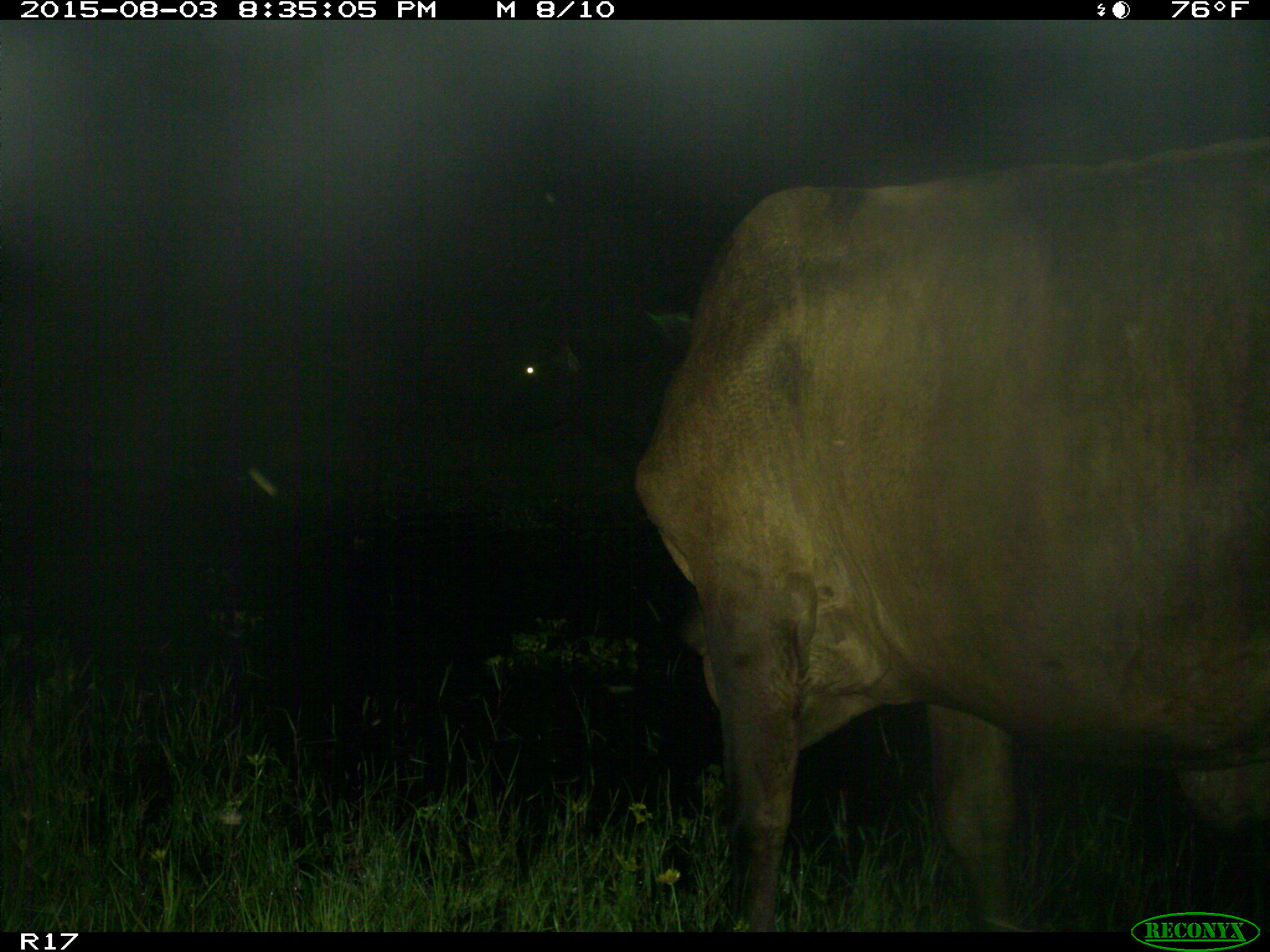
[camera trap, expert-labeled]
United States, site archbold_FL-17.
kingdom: Animalia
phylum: Chordata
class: Mammalia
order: Artiodactyla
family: Bovidae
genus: Bos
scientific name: Bos taurus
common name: domestic cow